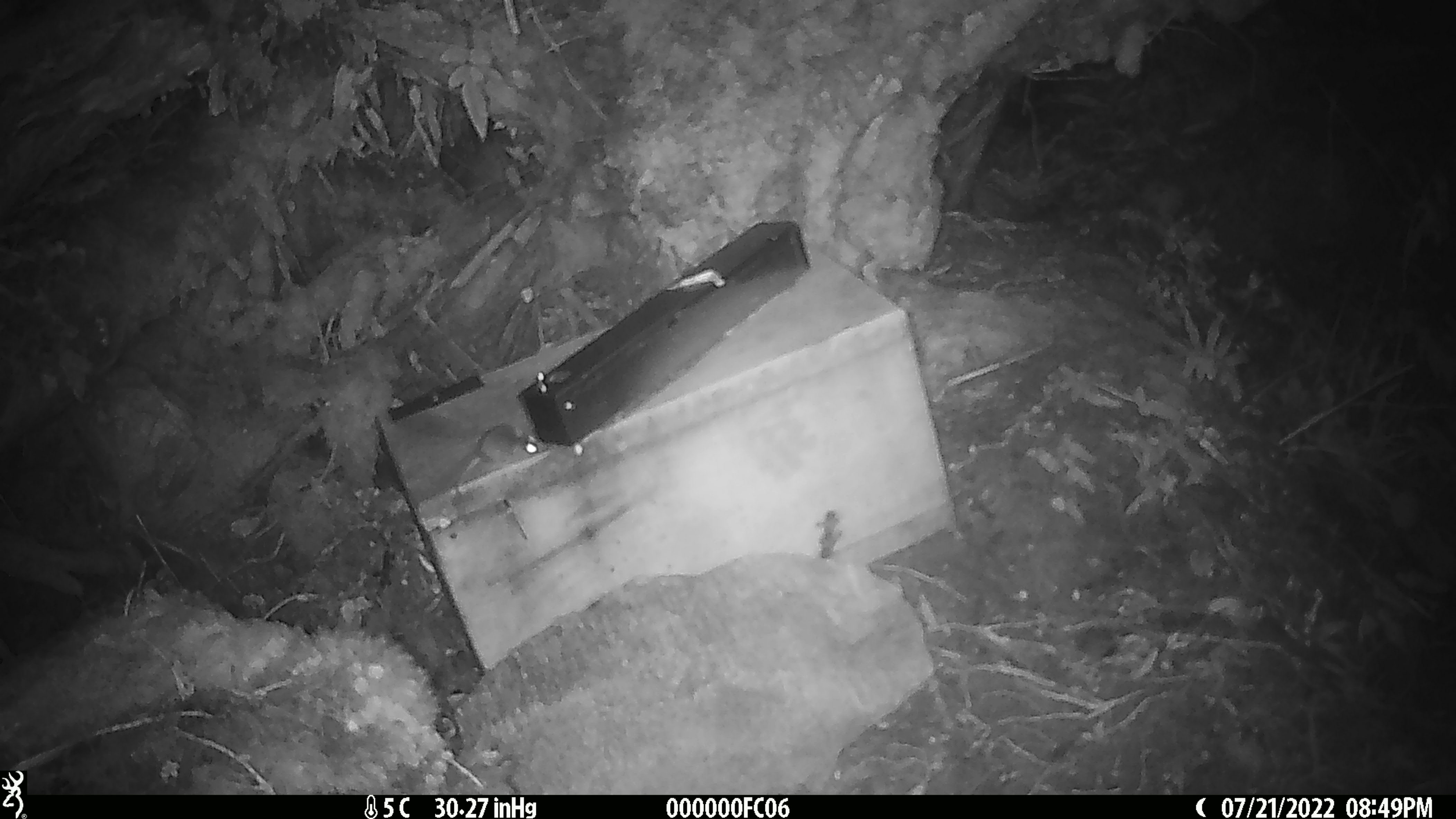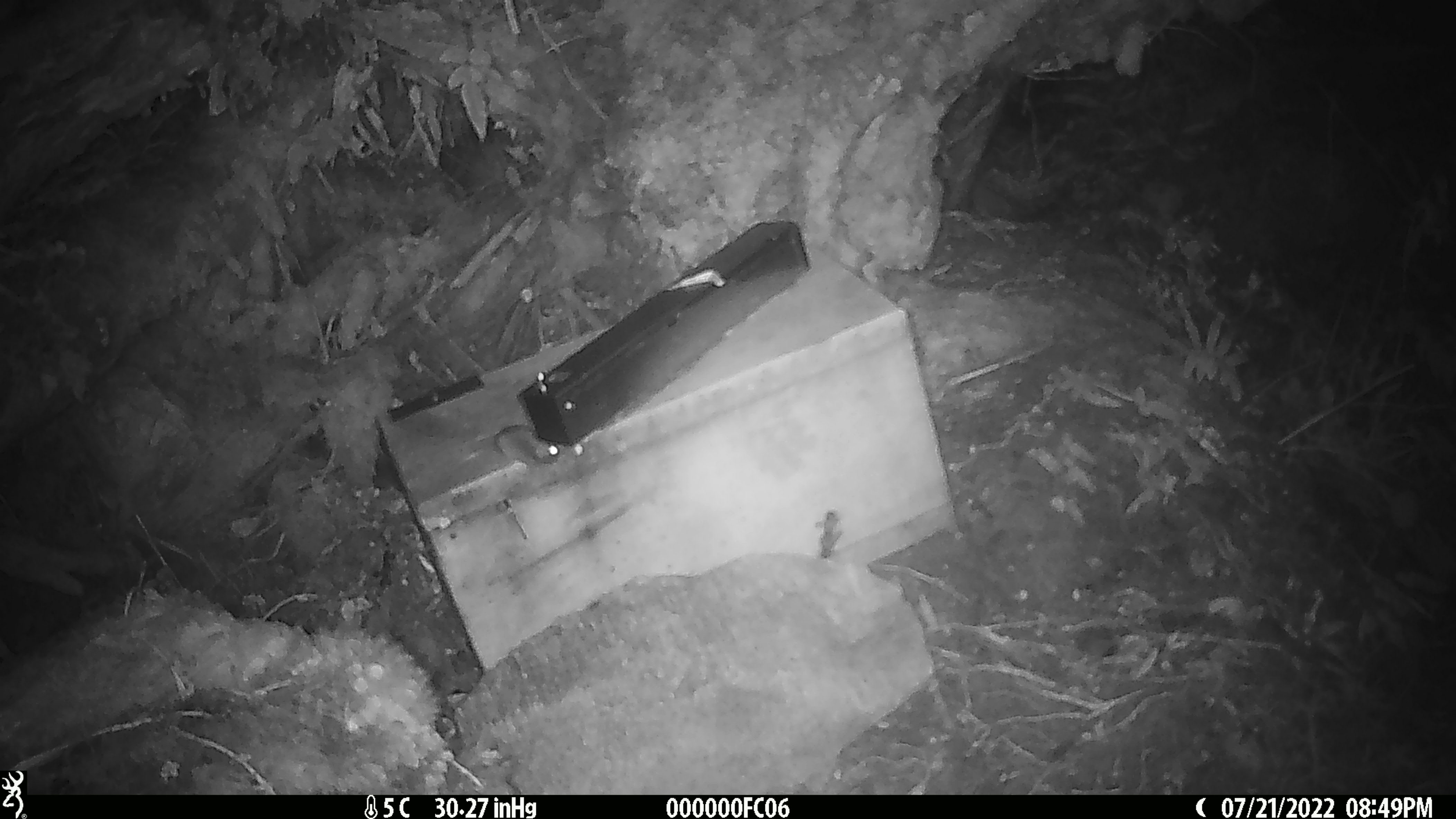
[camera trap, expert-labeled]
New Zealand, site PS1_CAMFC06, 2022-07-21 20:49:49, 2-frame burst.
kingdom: Animalia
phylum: Chordata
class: Mammalia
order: Rodentia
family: Muridae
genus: Mus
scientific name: Mus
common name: mouse